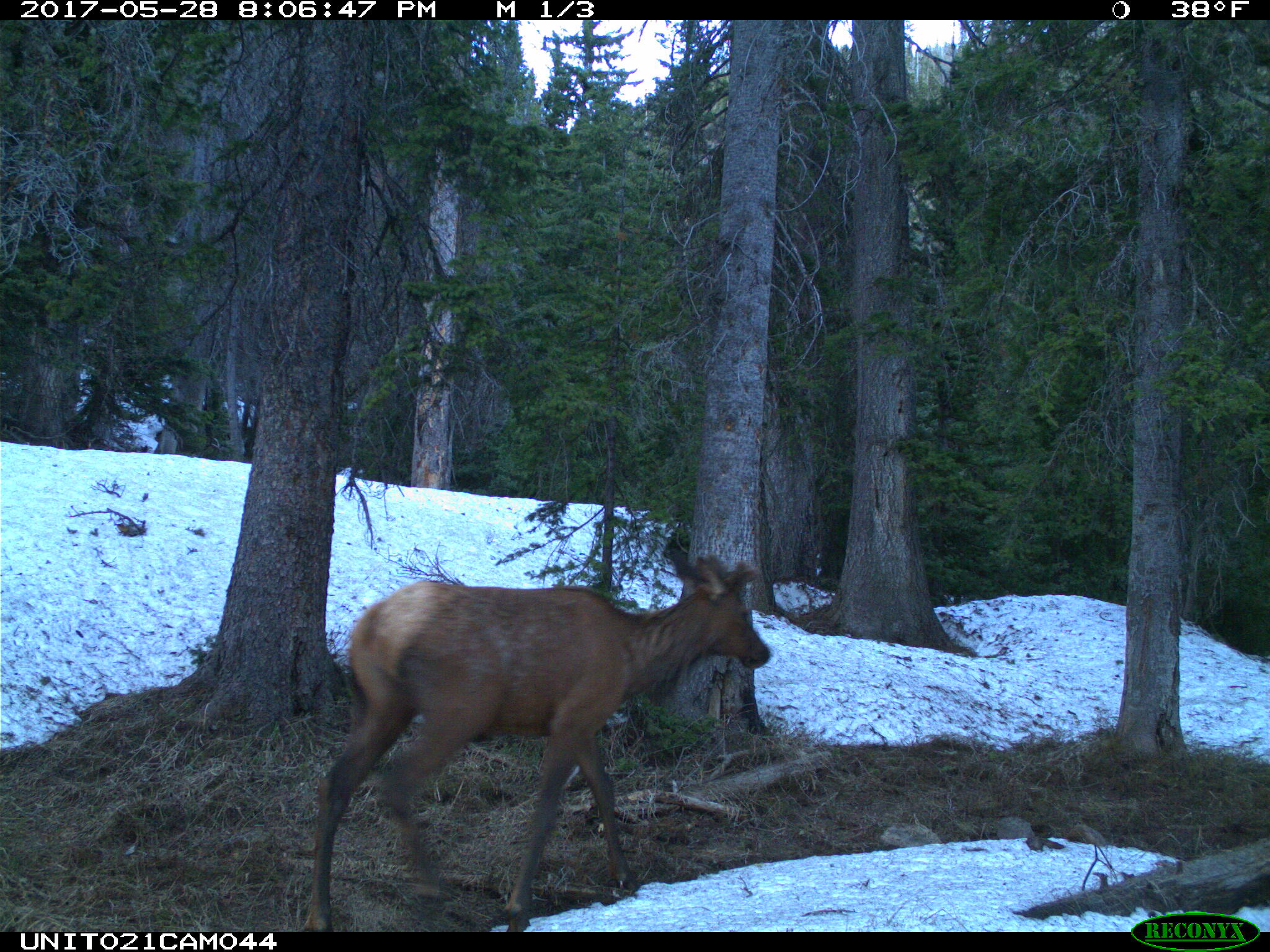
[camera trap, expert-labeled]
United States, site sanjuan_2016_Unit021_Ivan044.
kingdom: Animalia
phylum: Chordata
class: Mammalia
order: Artiodactyla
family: Cervidae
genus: Cervus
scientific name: Cervus elaphus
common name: red deer